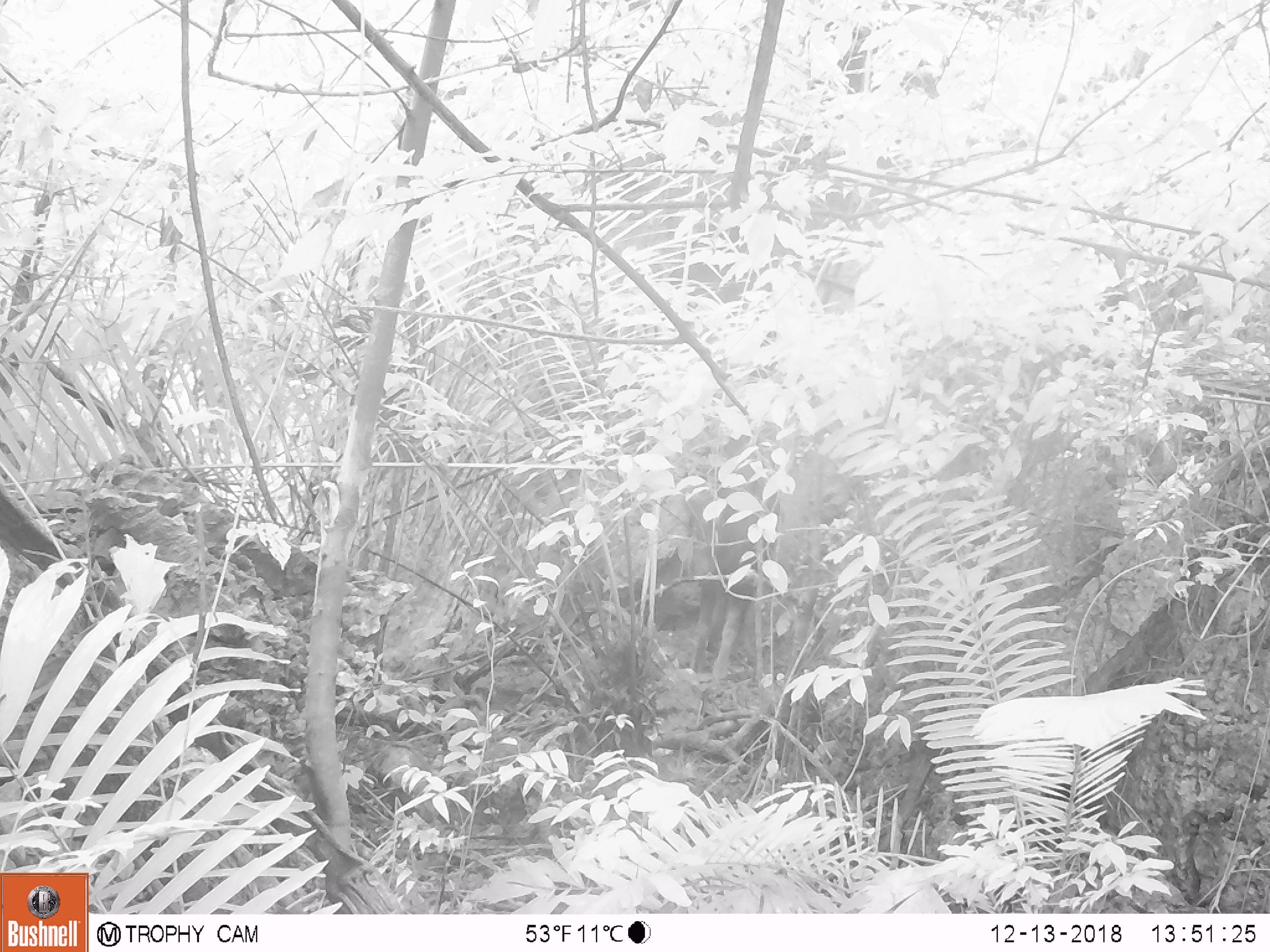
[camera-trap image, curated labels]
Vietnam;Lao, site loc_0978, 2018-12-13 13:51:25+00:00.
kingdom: Animalia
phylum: Chordata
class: Mammalia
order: Artiodactyla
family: Bovidae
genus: Capricornis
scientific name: Capricornis sumatraensis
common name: chinese serow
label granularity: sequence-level